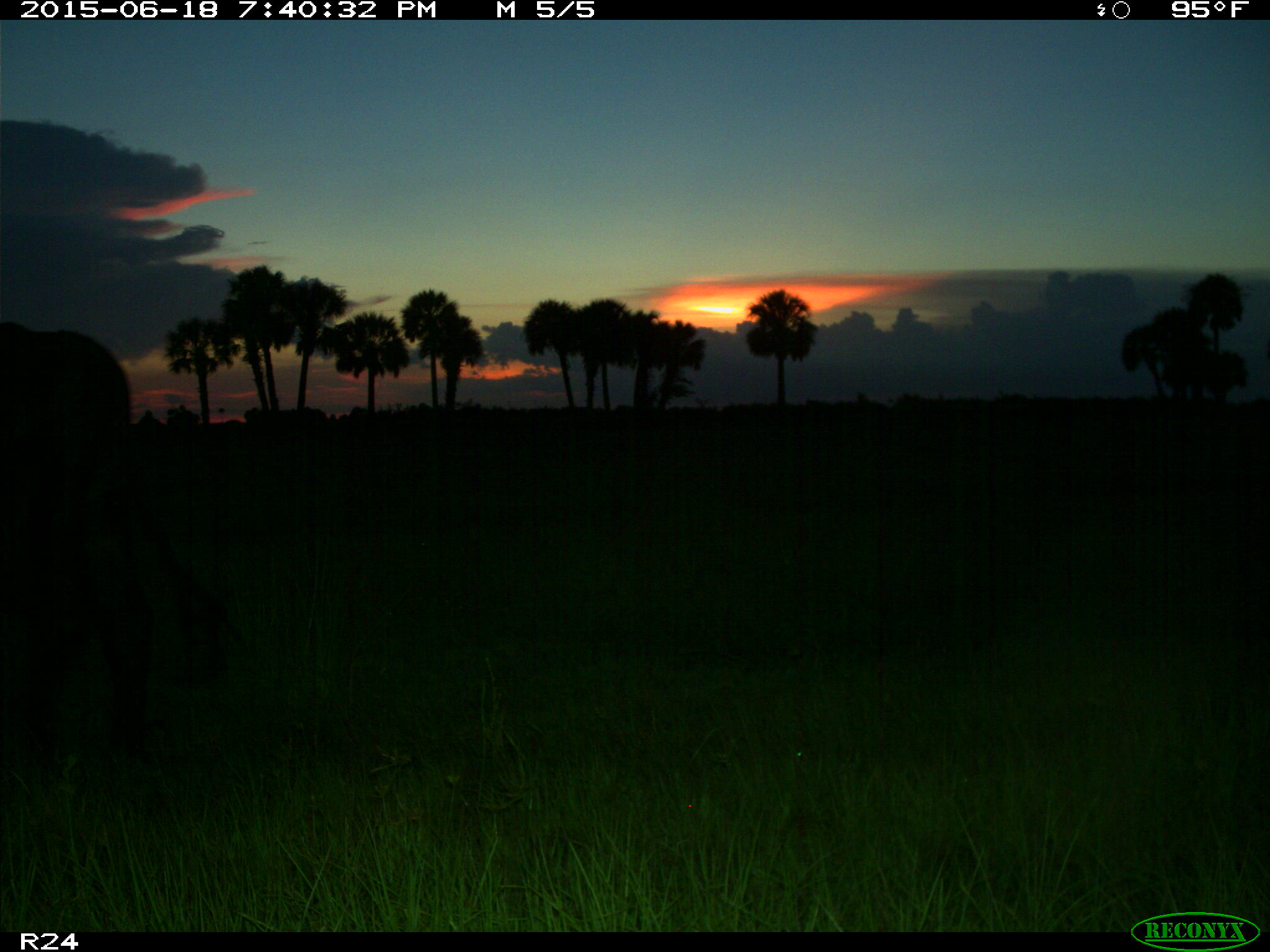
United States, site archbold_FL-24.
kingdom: Animalia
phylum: Chordata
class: Mammalia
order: Artiodactyla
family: Bovidae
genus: Bos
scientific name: Bos taurus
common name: domestic cow